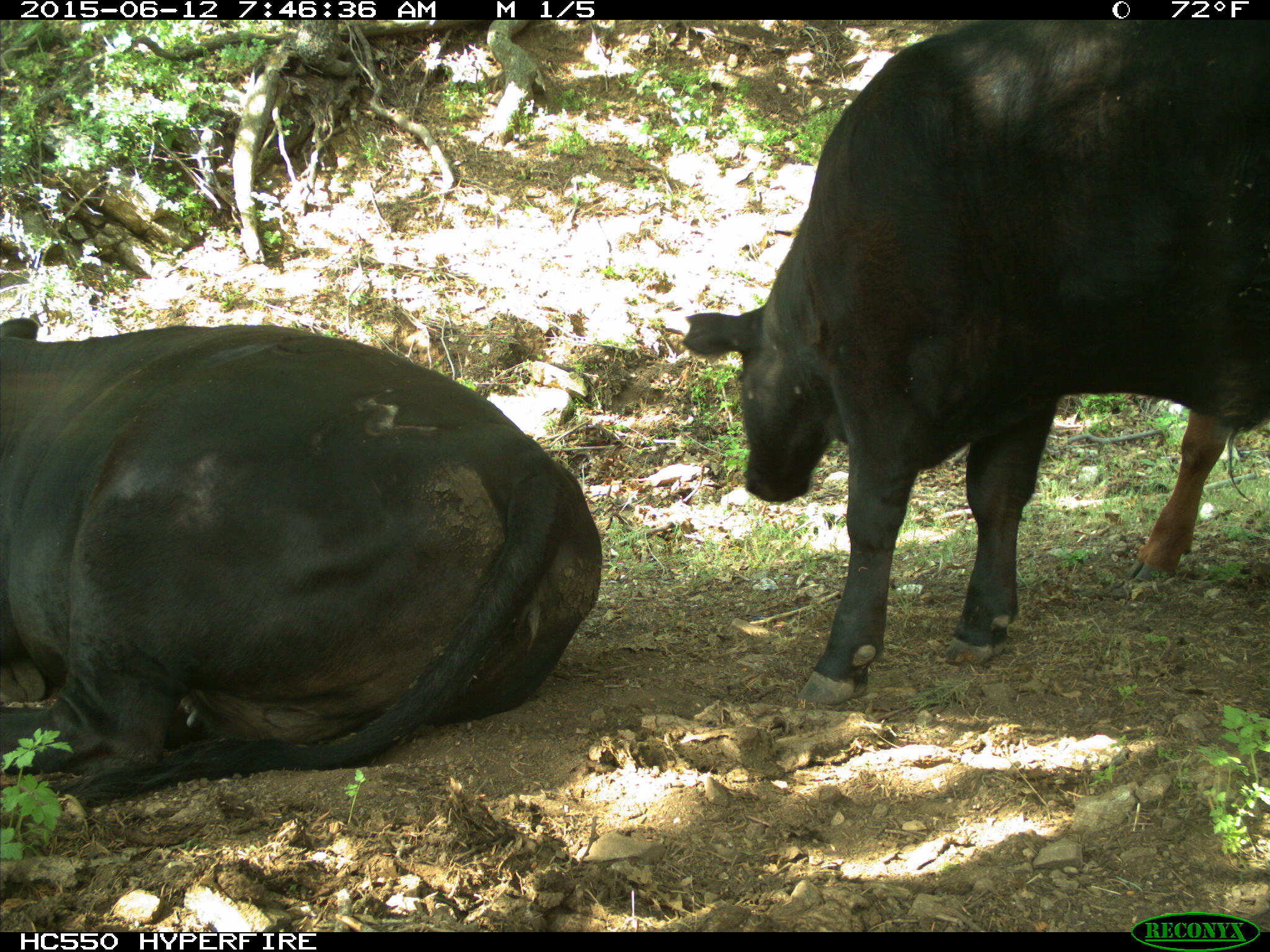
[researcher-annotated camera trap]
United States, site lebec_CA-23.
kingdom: Animalia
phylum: Chordata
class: Mammalia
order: Artiodactyla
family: Bovidae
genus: Bos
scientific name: Bos taurus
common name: domestic cow